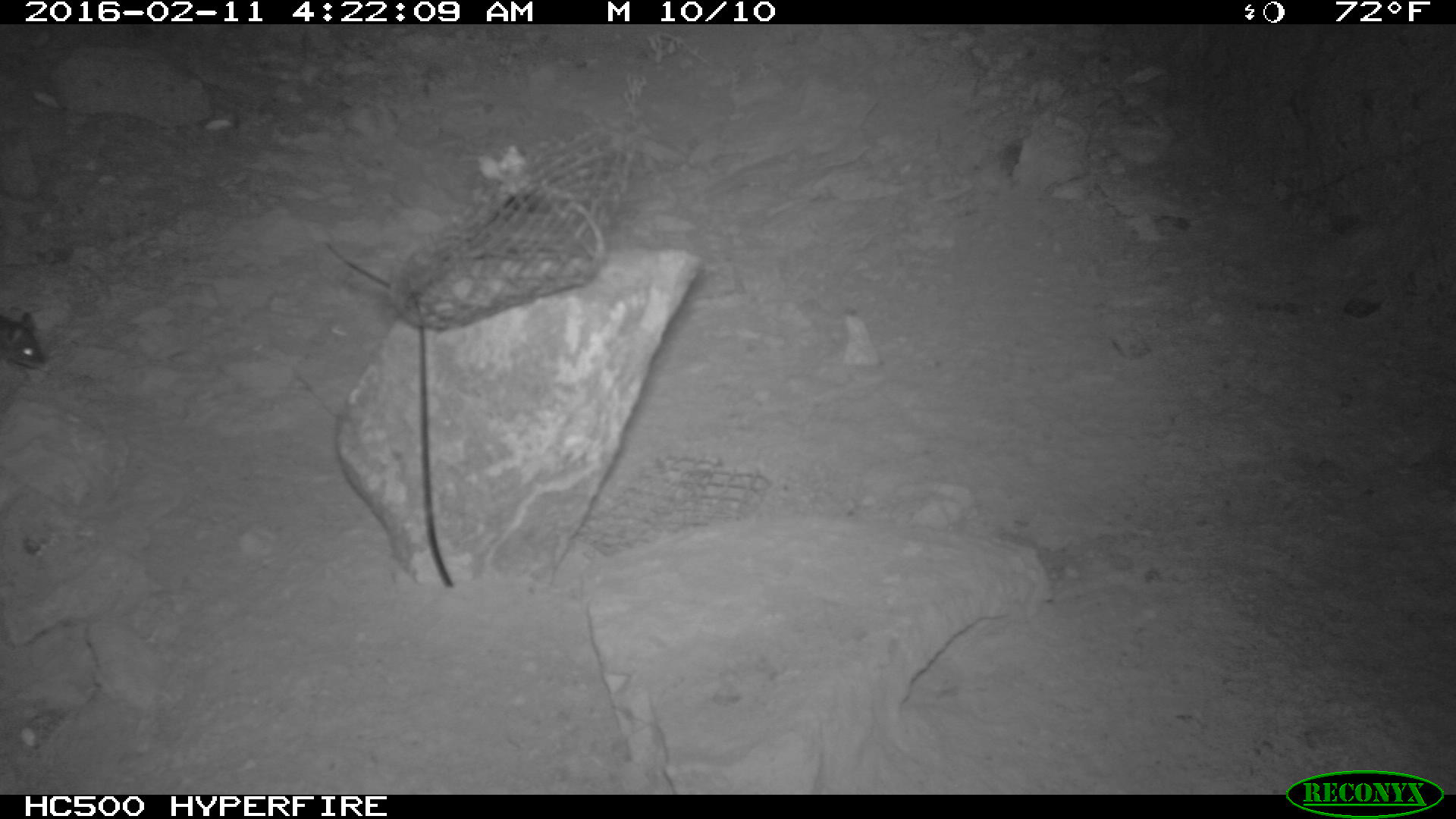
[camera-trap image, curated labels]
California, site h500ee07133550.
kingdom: Animalia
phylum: Chordata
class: Mammalia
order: Rodentia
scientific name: Rodentia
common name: rodent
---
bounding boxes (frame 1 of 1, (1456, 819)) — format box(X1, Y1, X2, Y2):
rodent: box(0, 311, 46, 369)